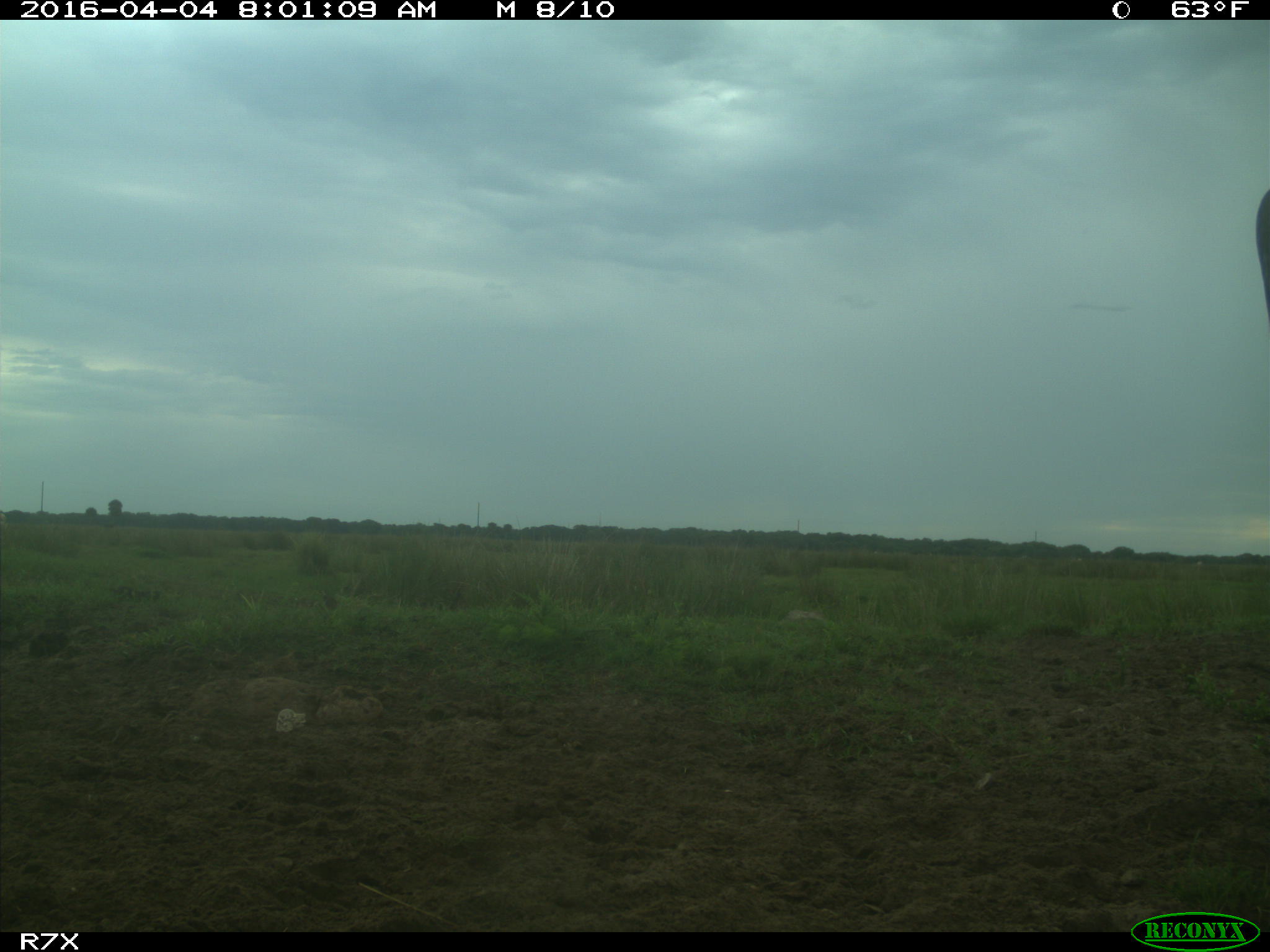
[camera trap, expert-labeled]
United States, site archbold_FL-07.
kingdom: Animalia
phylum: Chordata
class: Mammalia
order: Artiodactyla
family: Bovidae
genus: Bos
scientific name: Bos taurus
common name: domestic cow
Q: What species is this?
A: Bos taurus (domestic cow).